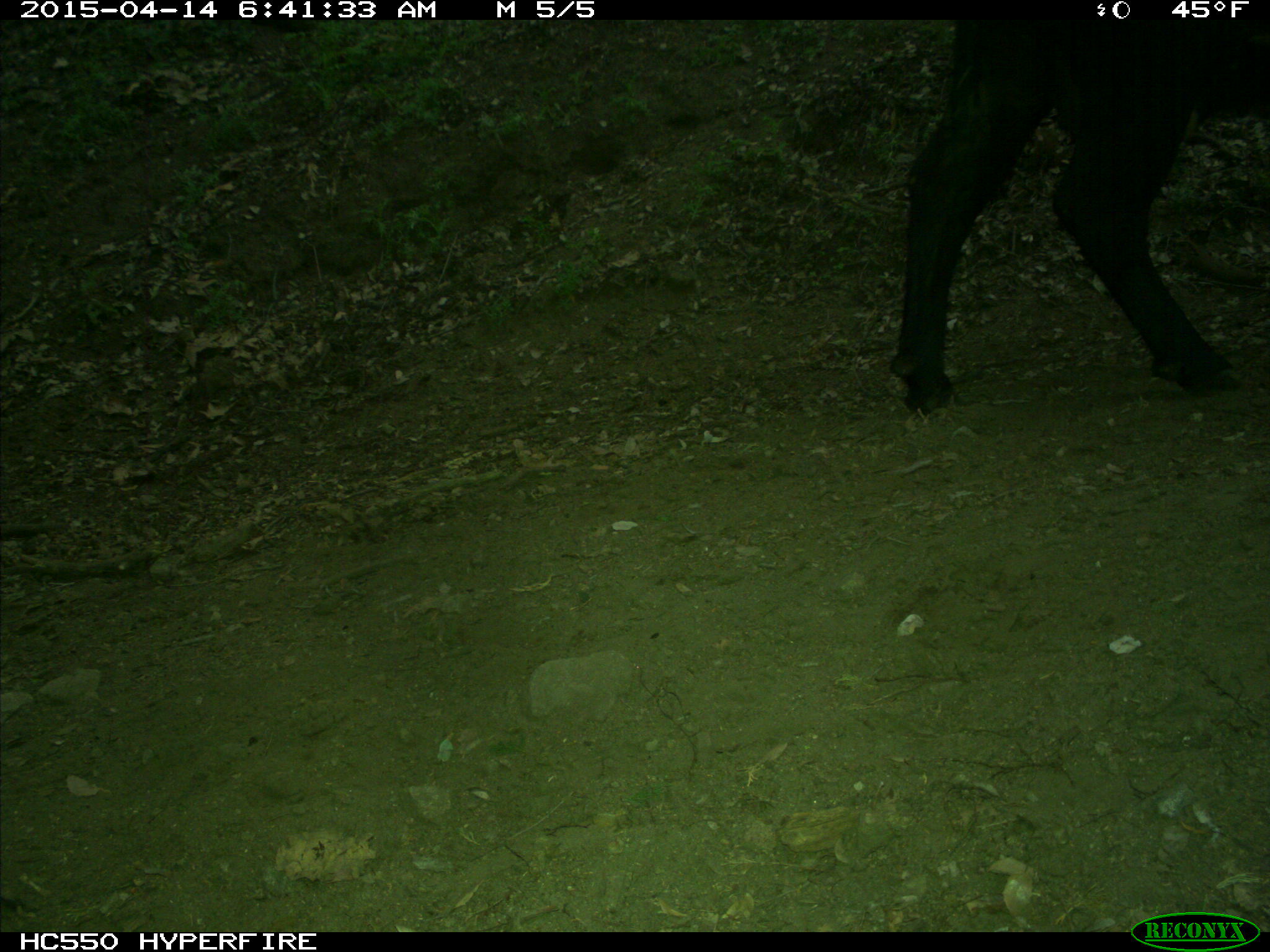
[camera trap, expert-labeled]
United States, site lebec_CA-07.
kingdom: Animalia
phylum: Chordata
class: Mammalia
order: Artiodactyla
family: Bovidae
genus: Bos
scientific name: Bos taurus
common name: domestic cow